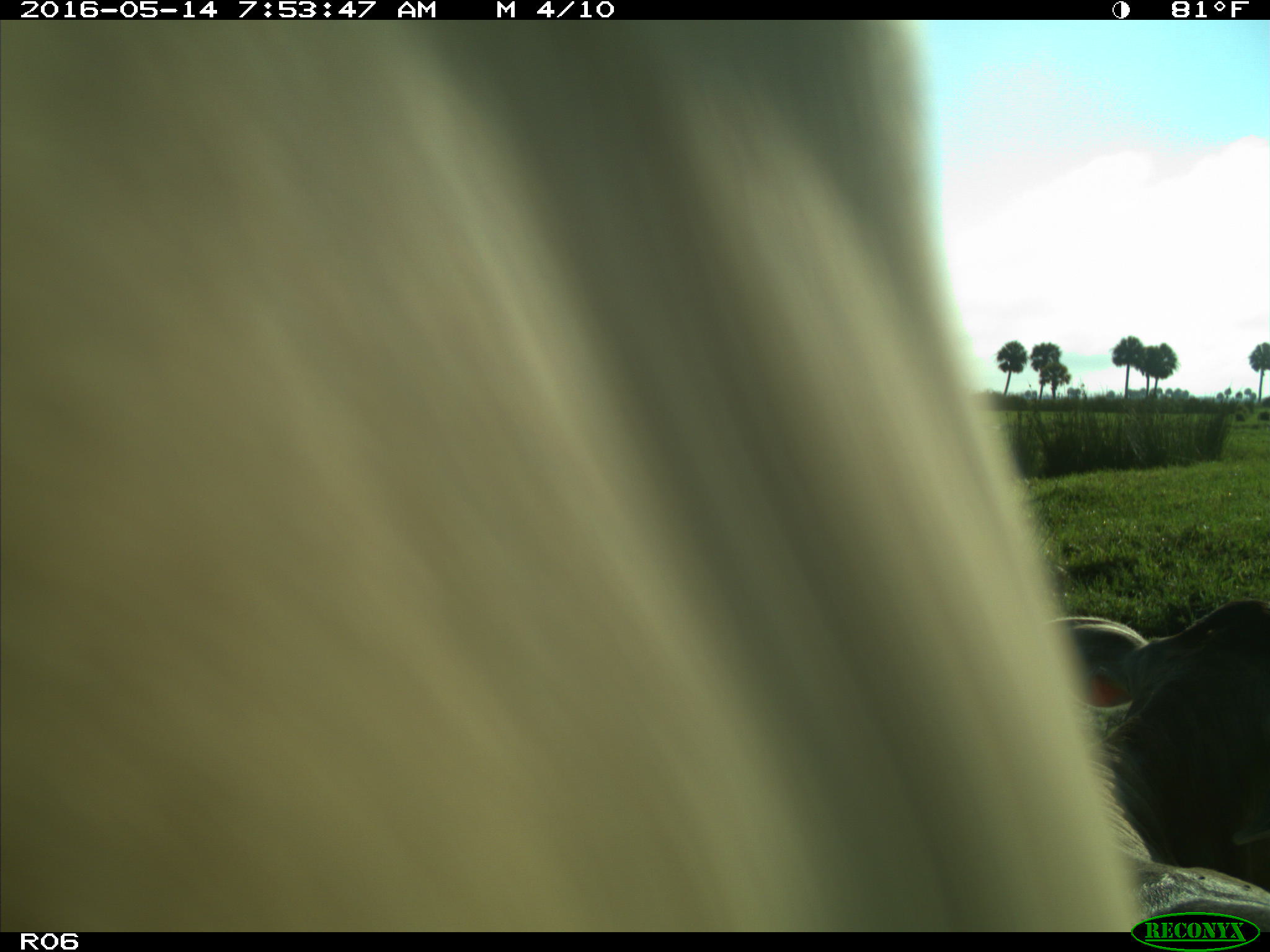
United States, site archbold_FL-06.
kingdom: Animalia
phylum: Chordata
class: Mammalia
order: Artiodactyla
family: Bovidae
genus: Bos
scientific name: Bos taurus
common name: domestic cow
Bos taurus (domestic cow).